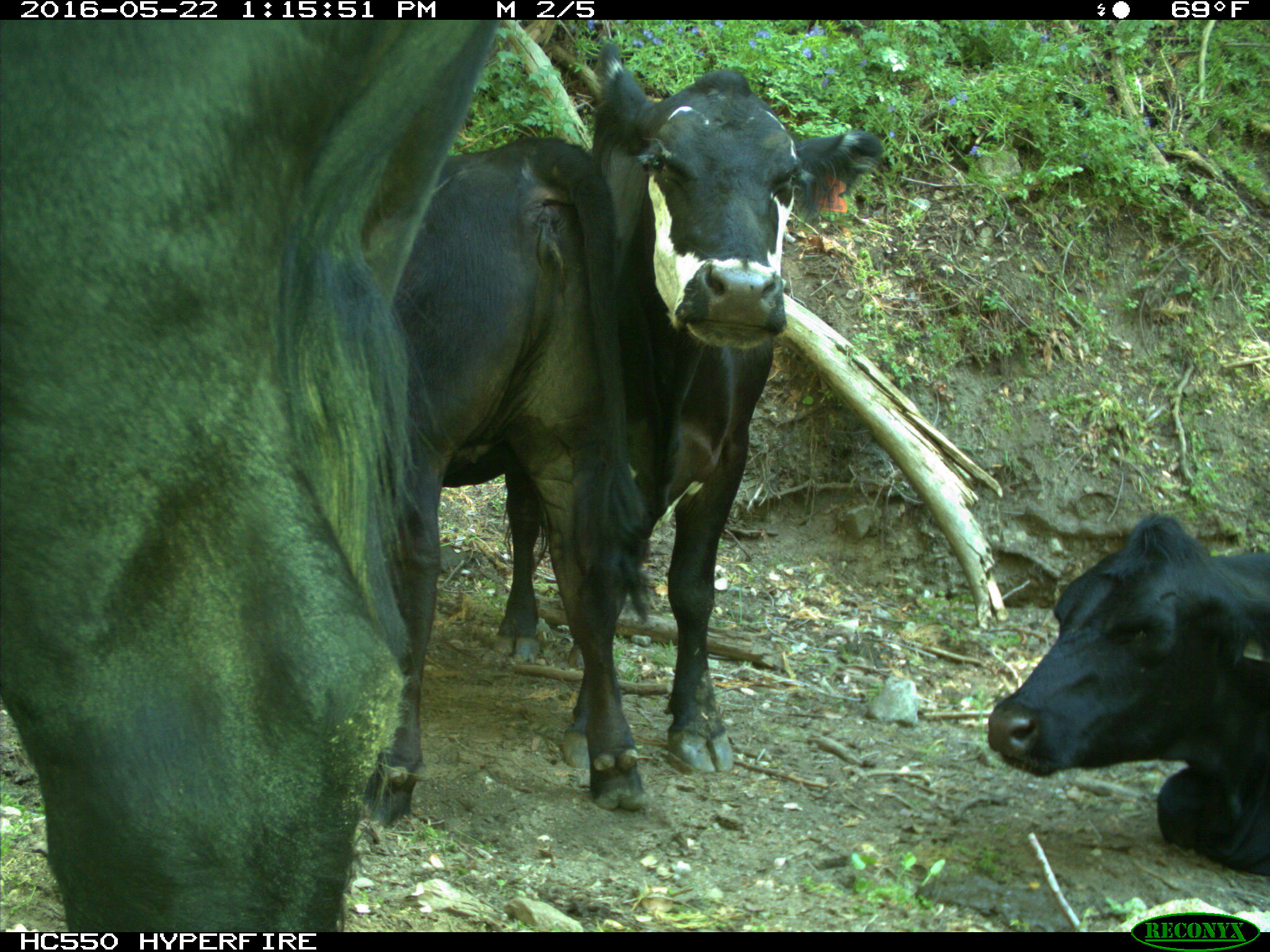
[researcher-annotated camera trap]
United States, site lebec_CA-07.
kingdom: Animalia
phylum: Chordata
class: Mammalia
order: Artiodactyla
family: Bovidae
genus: Bos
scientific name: Bos taurus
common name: domestic cow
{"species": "Bos taurus (domestic cow)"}